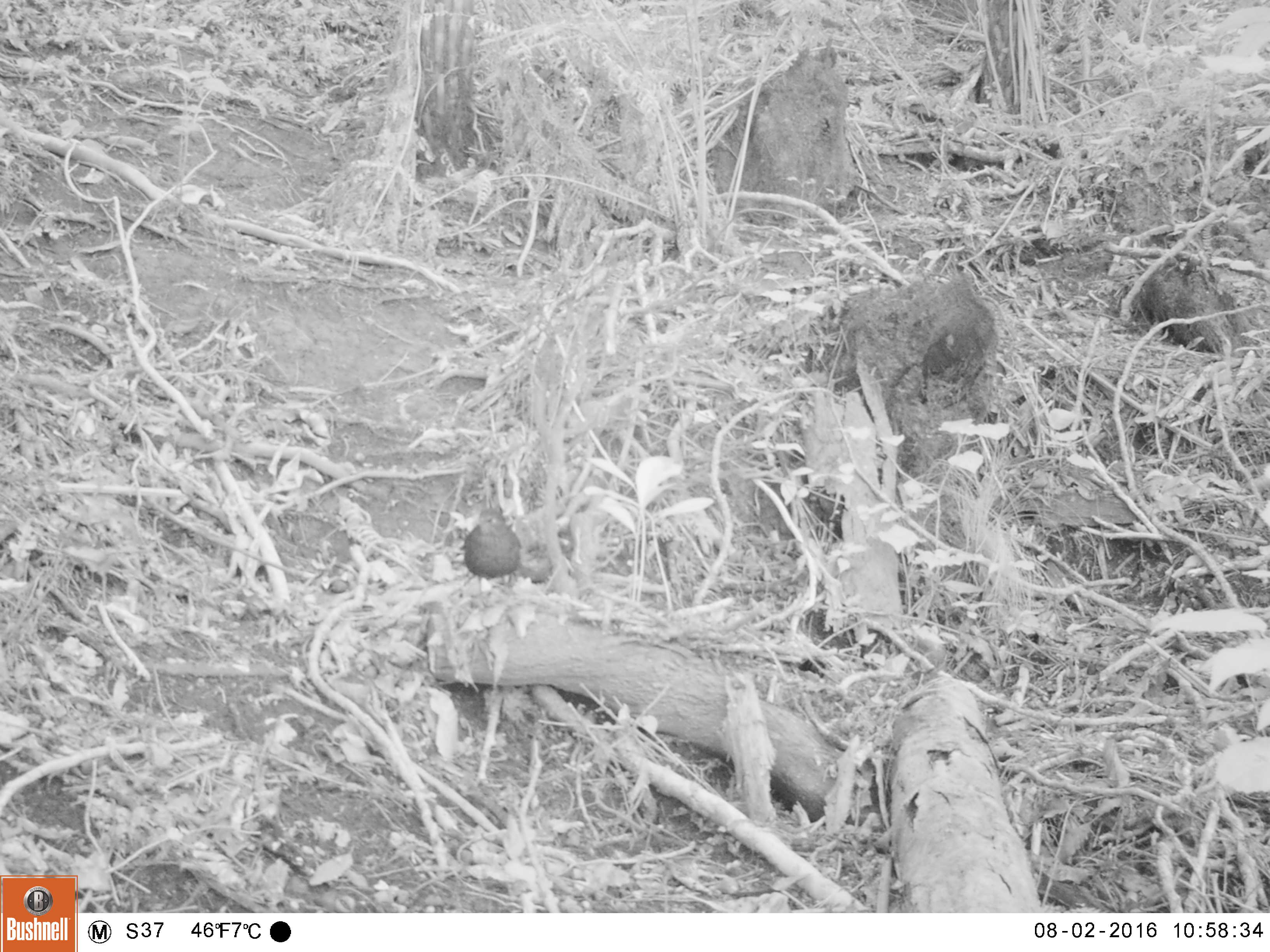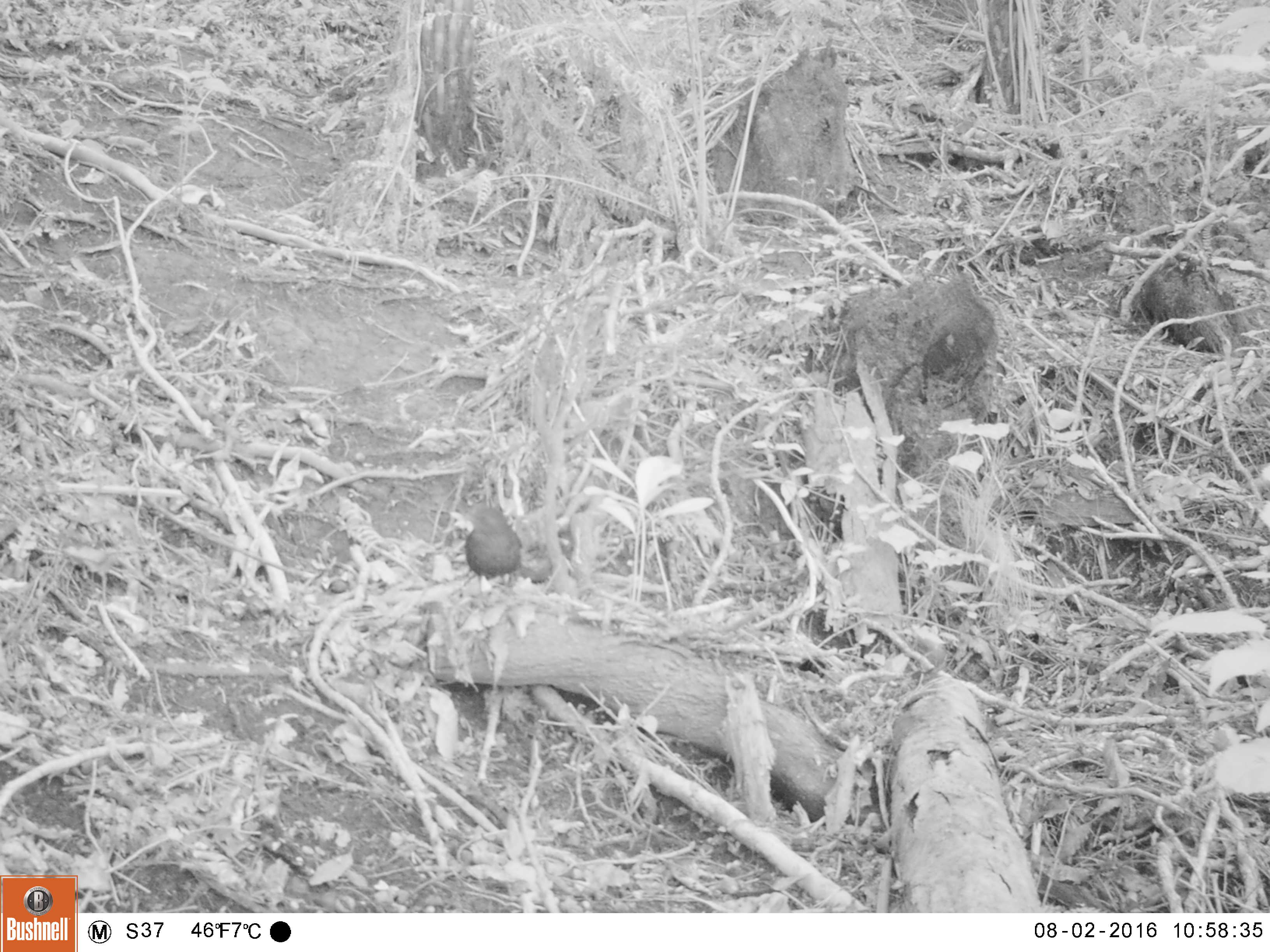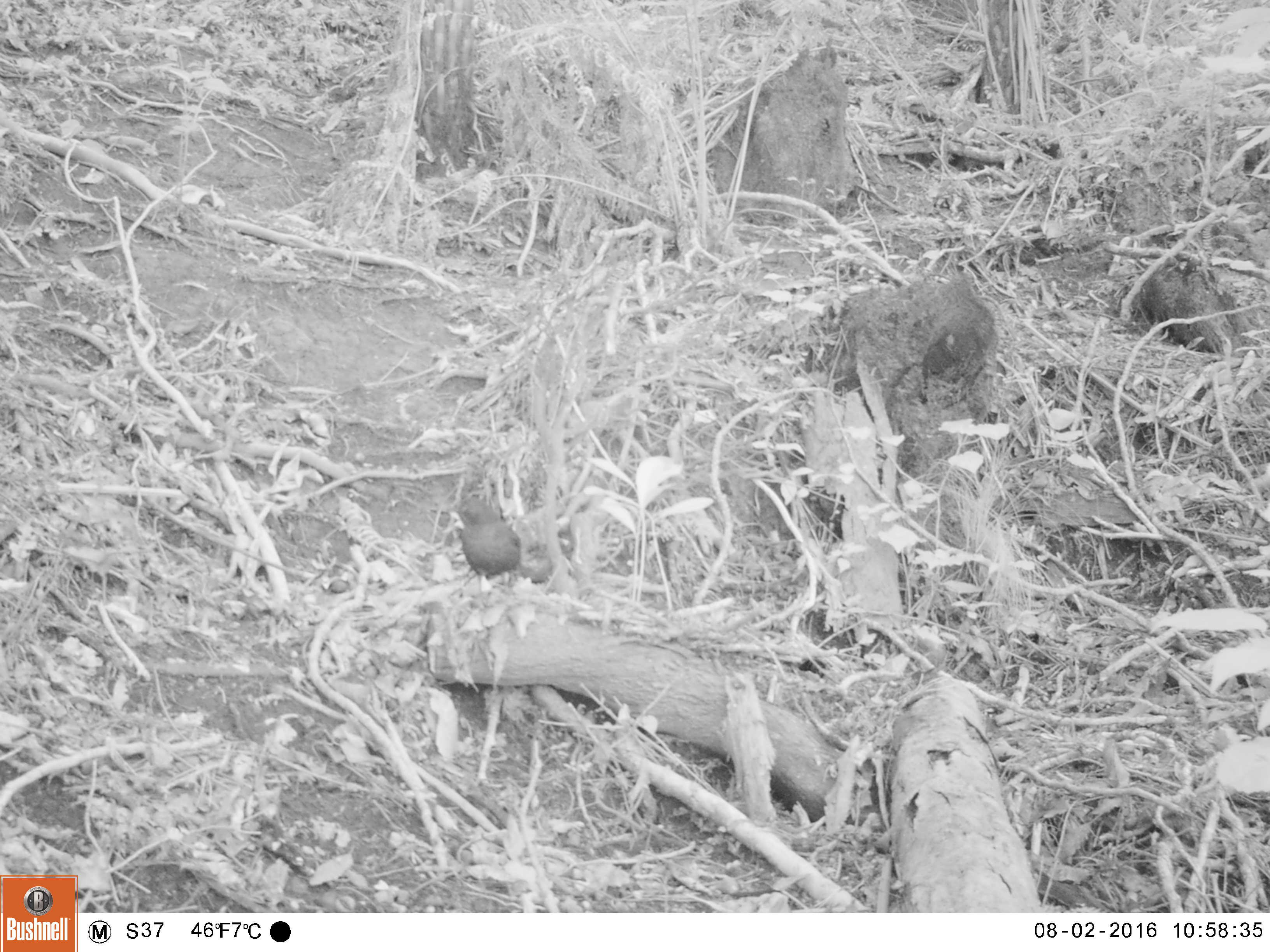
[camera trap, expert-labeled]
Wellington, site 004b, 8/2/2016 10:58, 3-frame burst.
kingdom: Animalia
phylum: Chordata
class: Aves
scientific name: Aves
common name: bird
Bird (Aves).